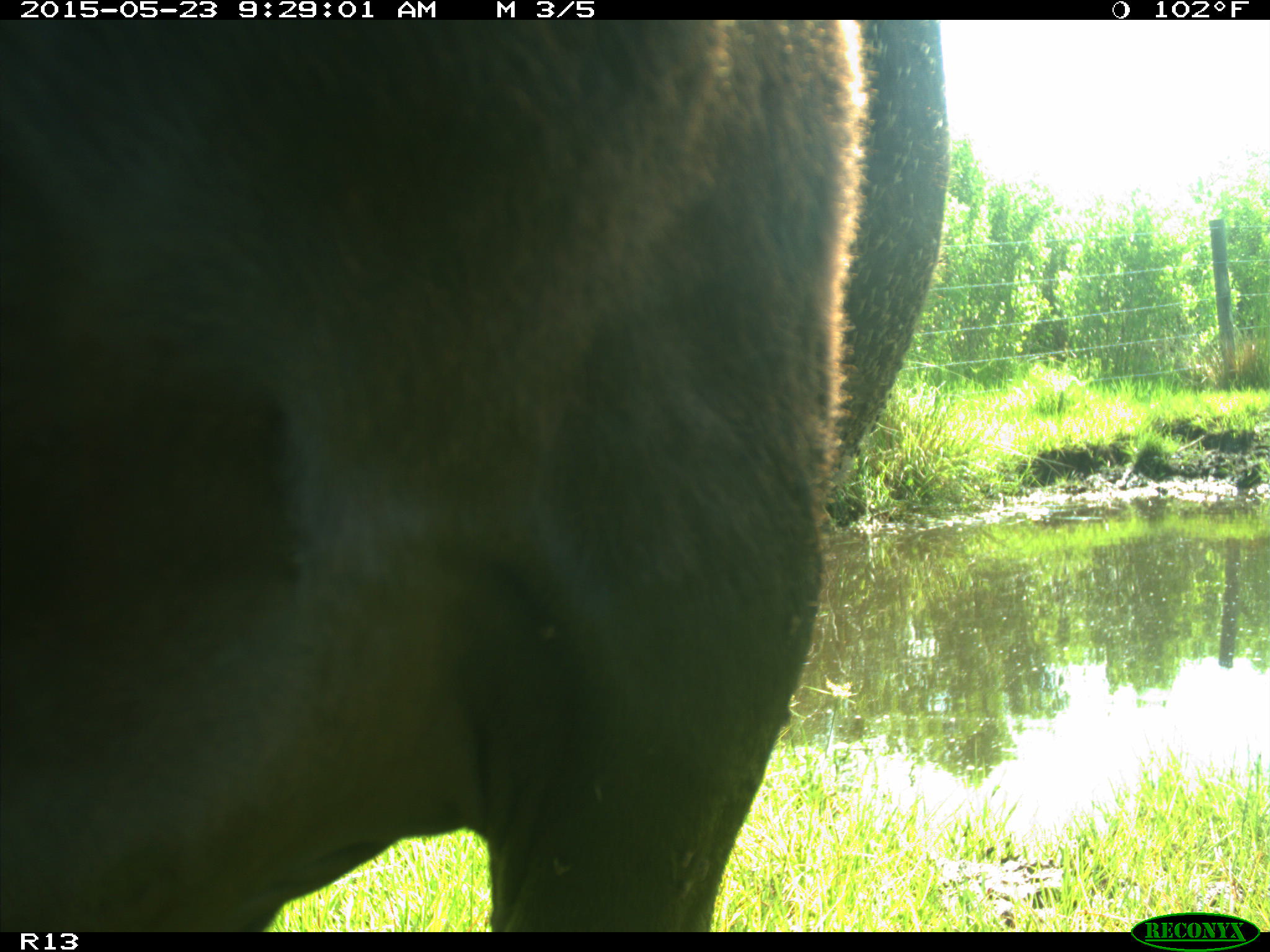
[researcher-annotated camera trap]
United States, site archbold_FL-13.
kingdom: Animalia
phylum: Chordata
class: Mammalia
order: Artiodactyla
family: Bovidae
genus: Bos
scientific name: Bos taurus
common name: domestic cow